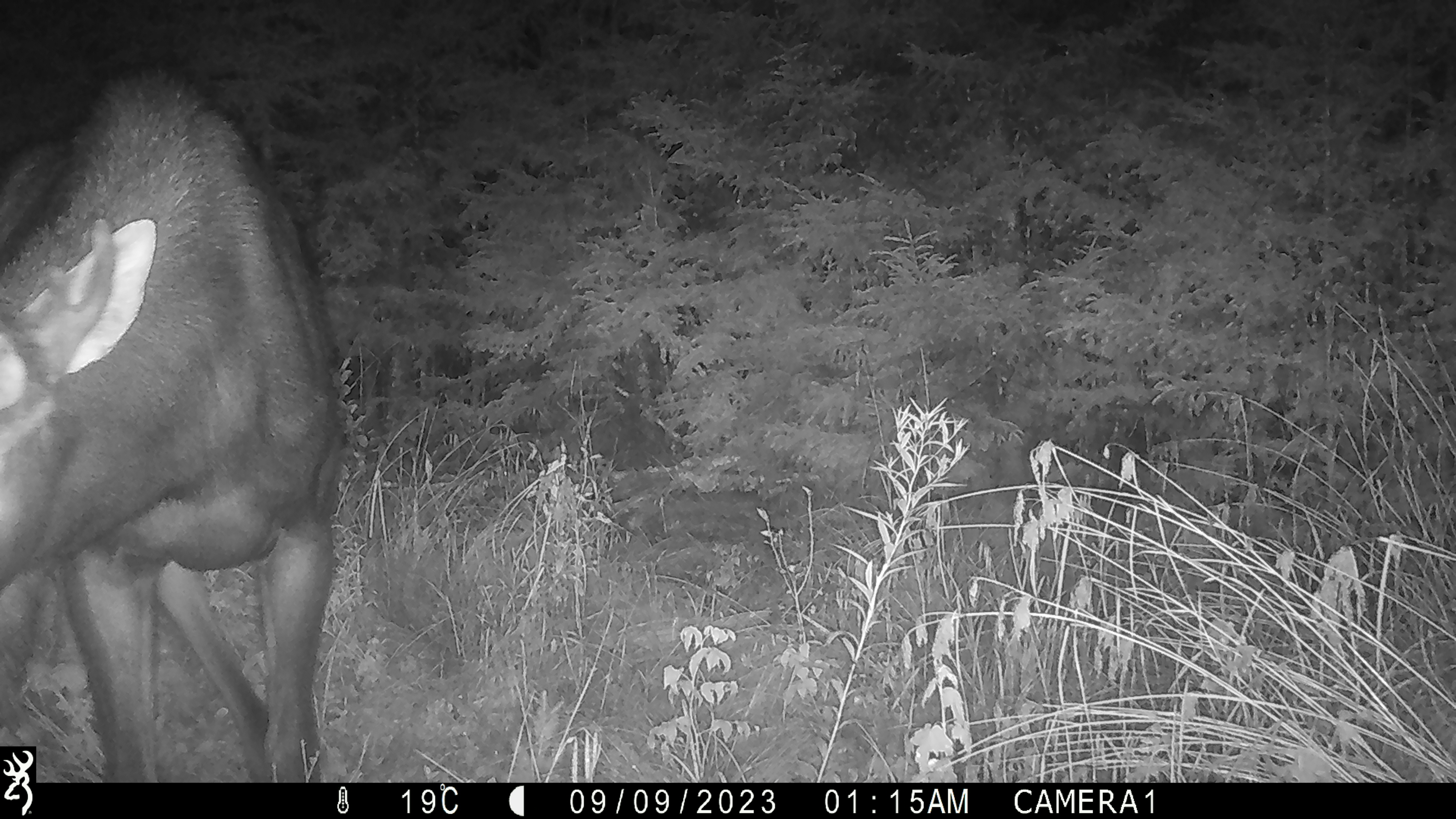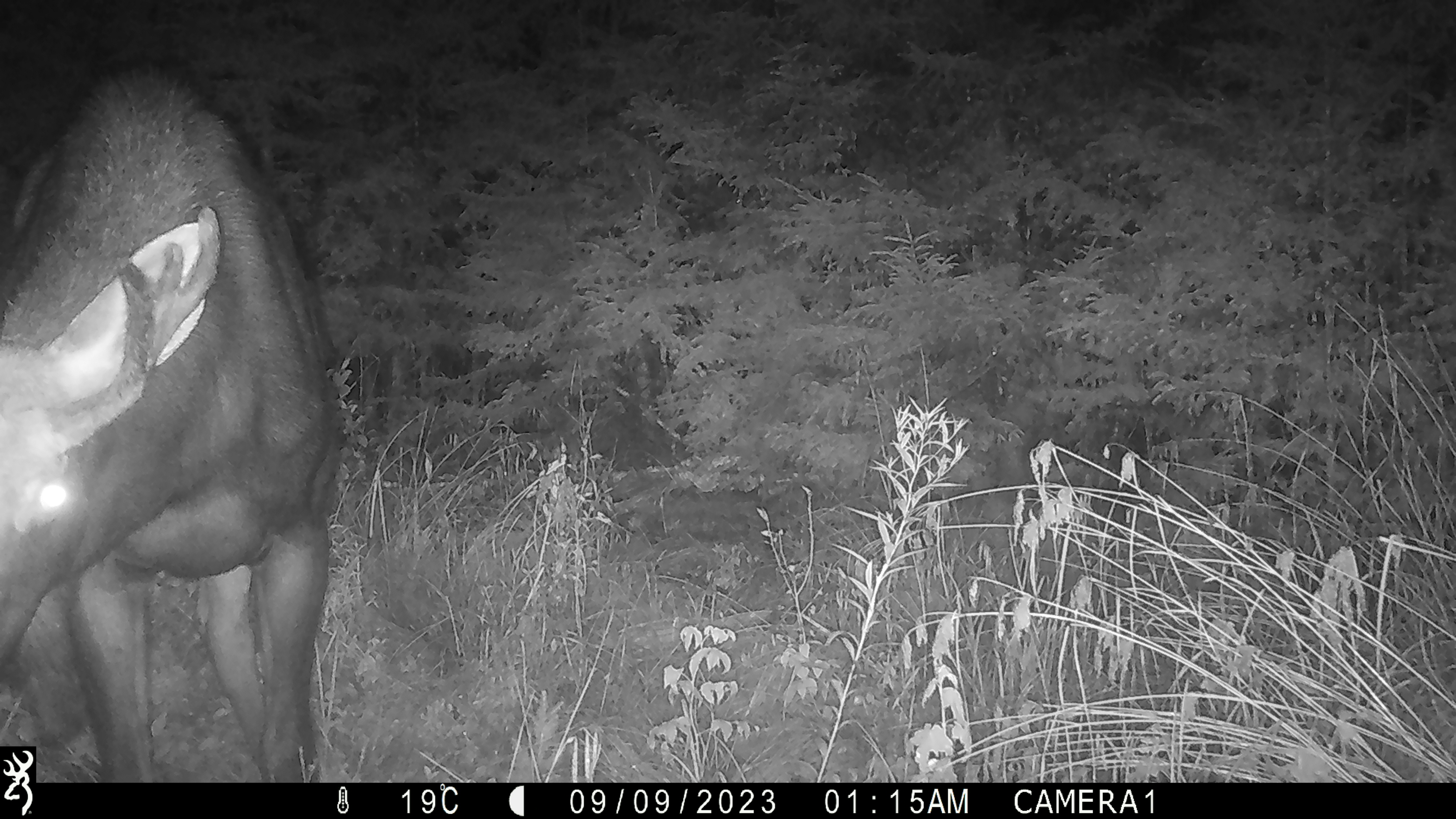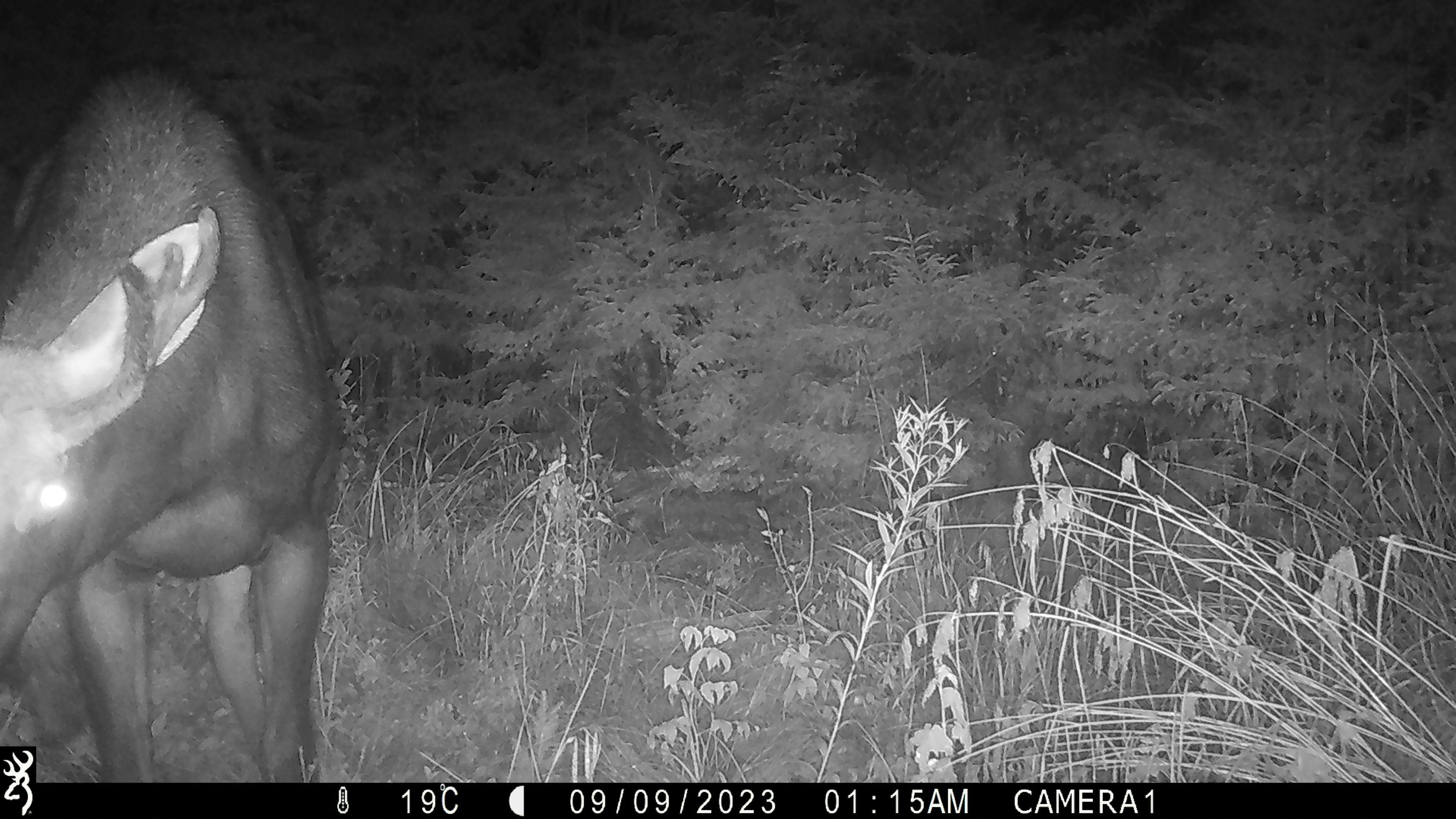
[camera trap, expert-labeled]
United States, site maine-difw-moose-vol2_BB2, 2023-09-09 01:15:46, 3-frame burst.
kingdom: Animalia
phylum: Chordata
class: Mammalia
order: Artiodactyla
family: Cervidae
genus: Alces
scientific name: Alces alces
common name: moose